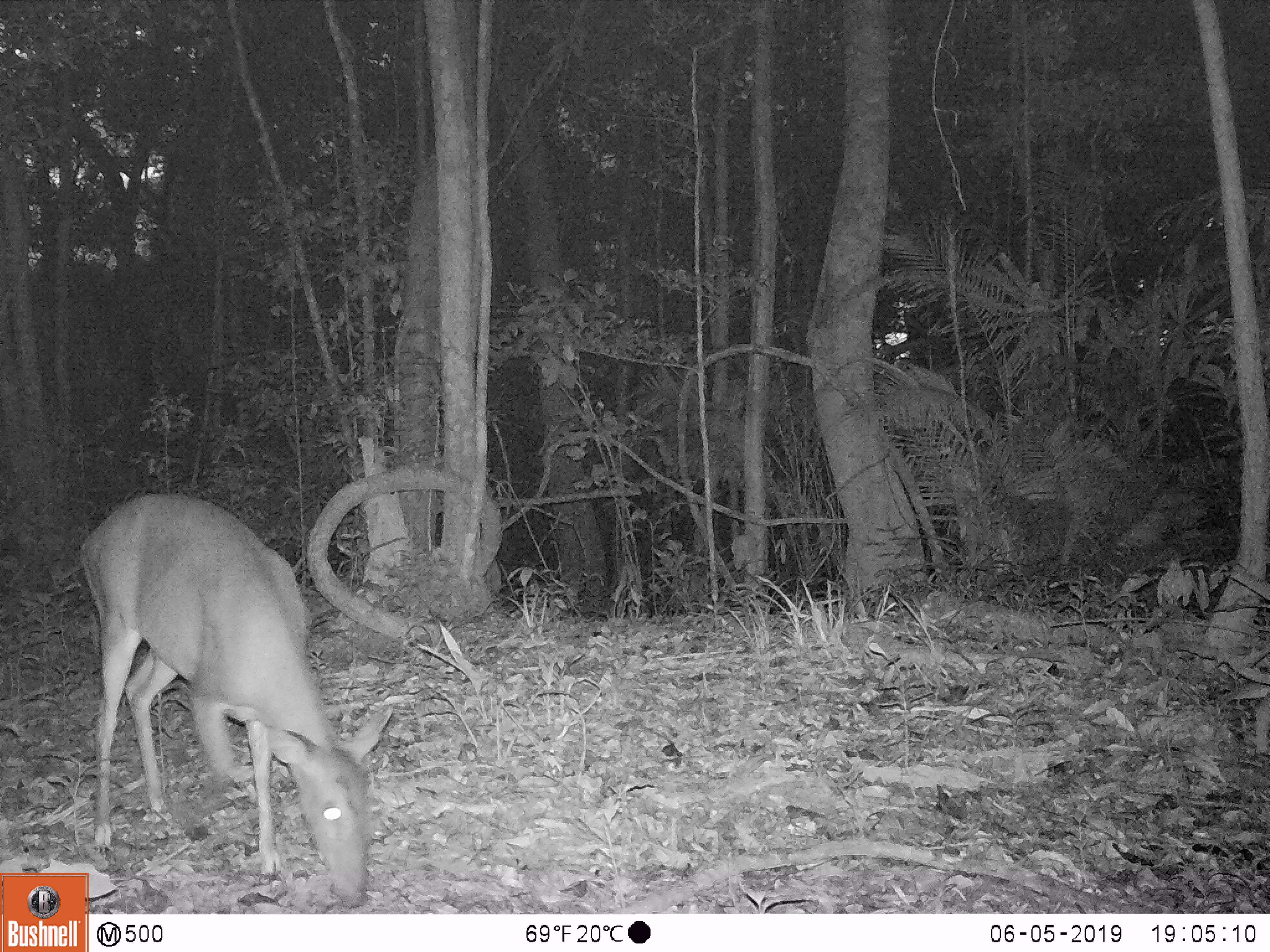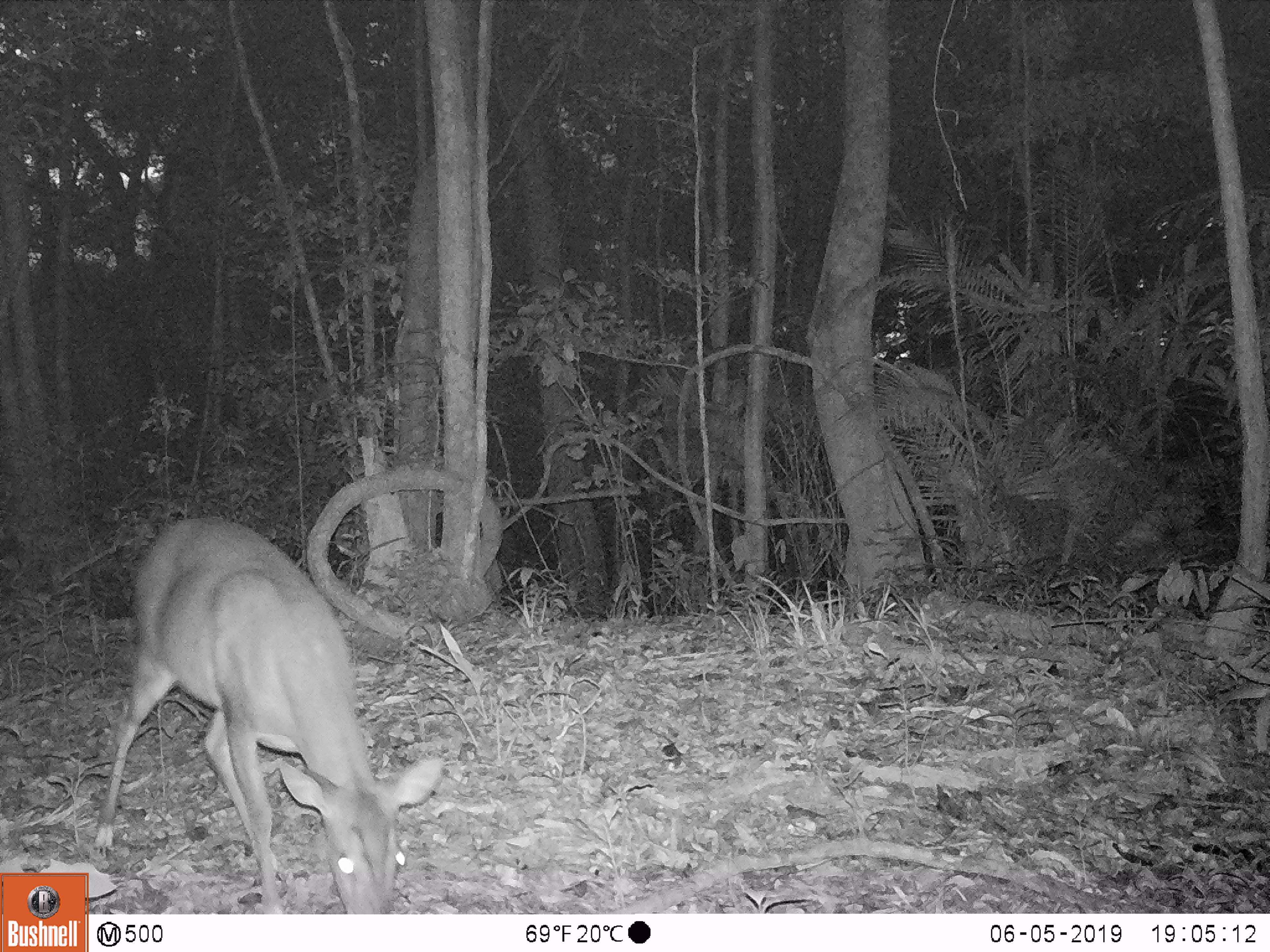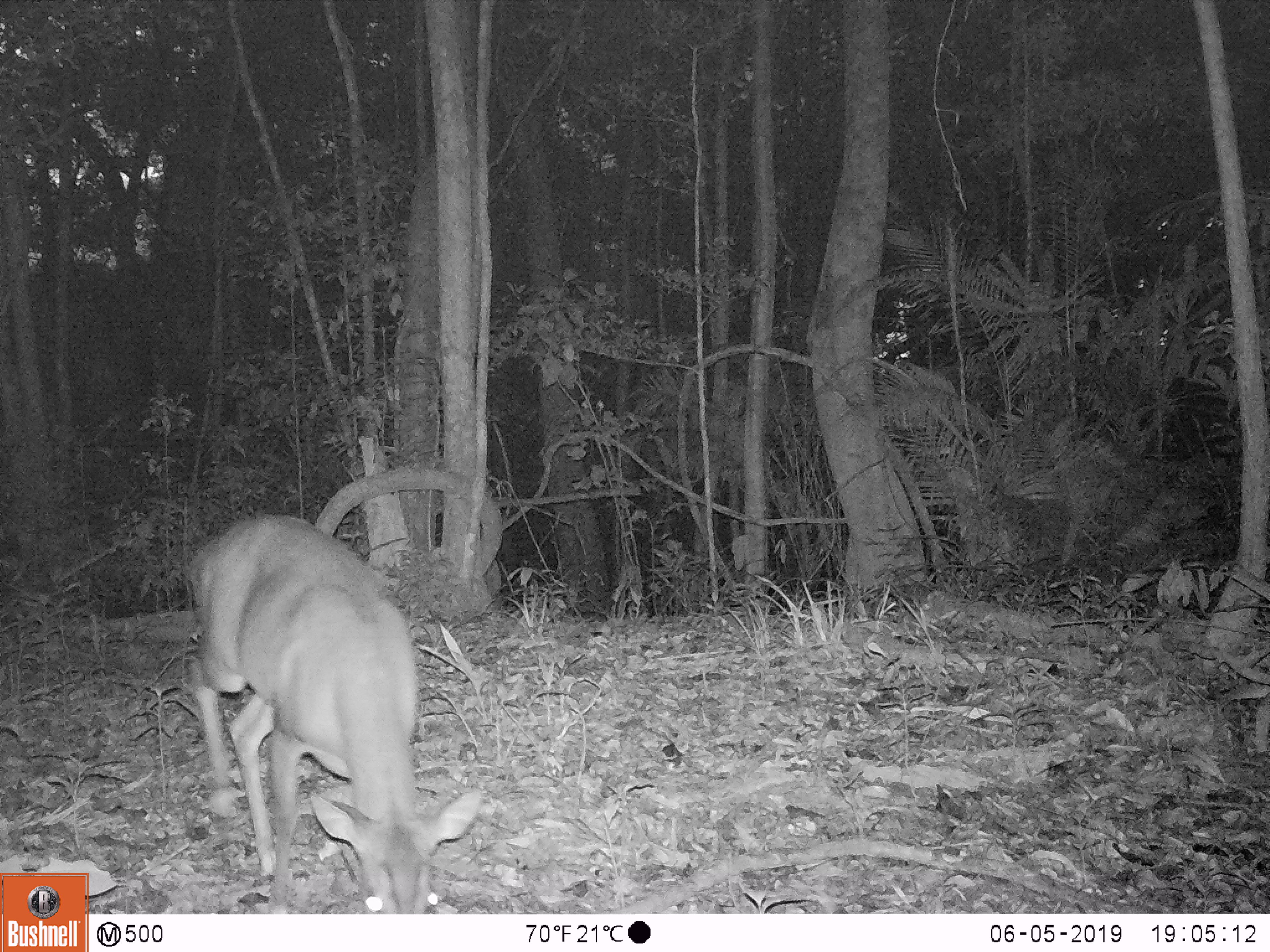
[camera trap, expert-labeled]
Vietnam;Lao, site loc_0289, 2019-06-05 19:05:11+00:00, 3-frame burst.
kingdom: Animalia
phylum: Chordata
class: Mammalia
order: Artiodactyla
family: Cervidae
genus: Muntiacus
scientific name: Muntiacus vuquangensis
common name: large-antlered muntjac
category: large antlered muntjac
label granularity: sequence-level